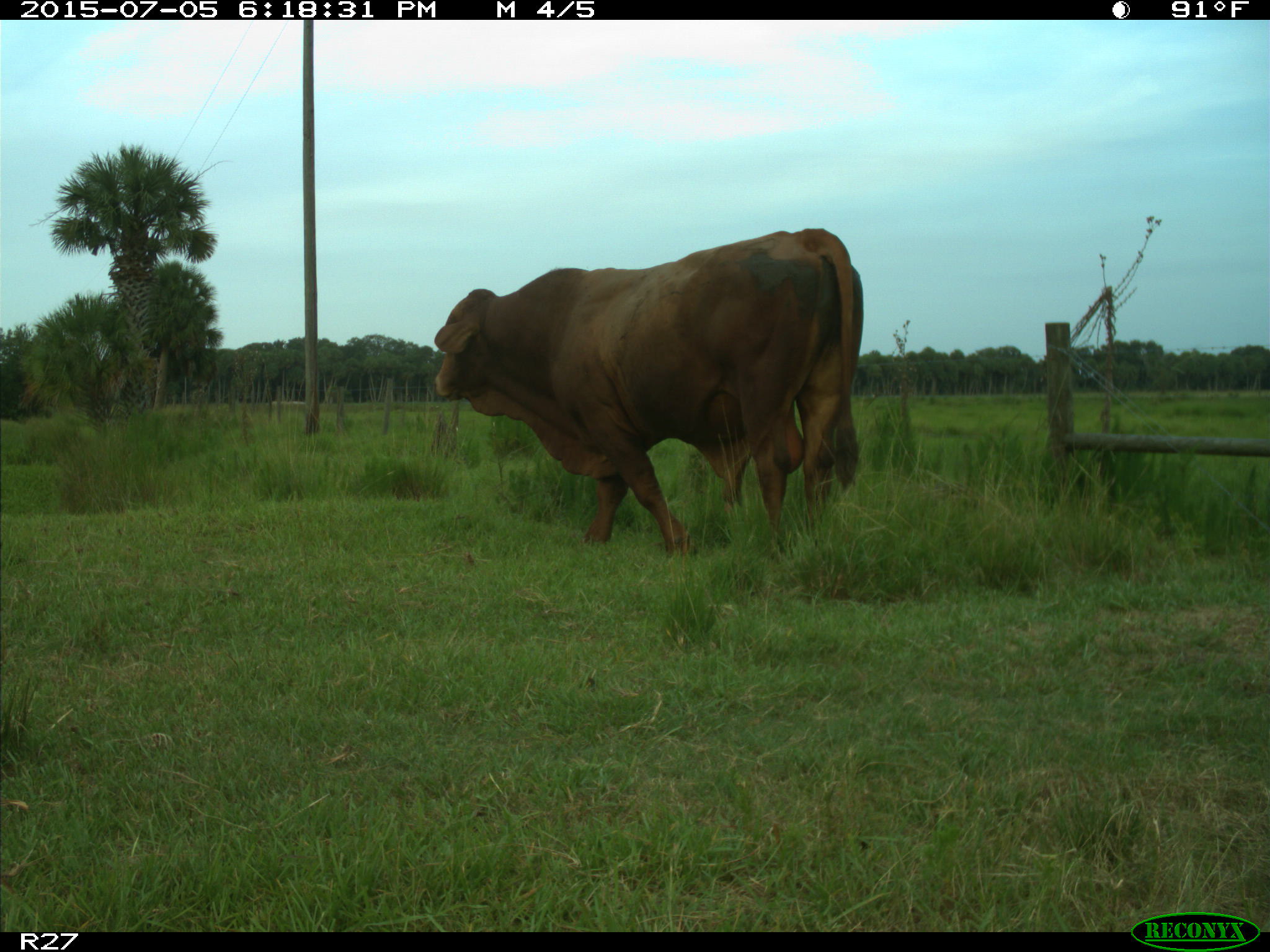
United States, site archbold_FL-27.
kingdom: Animalia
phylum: Chordata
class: Mammalia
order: Artiodactyla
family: Bovidae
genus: Bos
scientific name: Bos taurus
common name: domestic cow